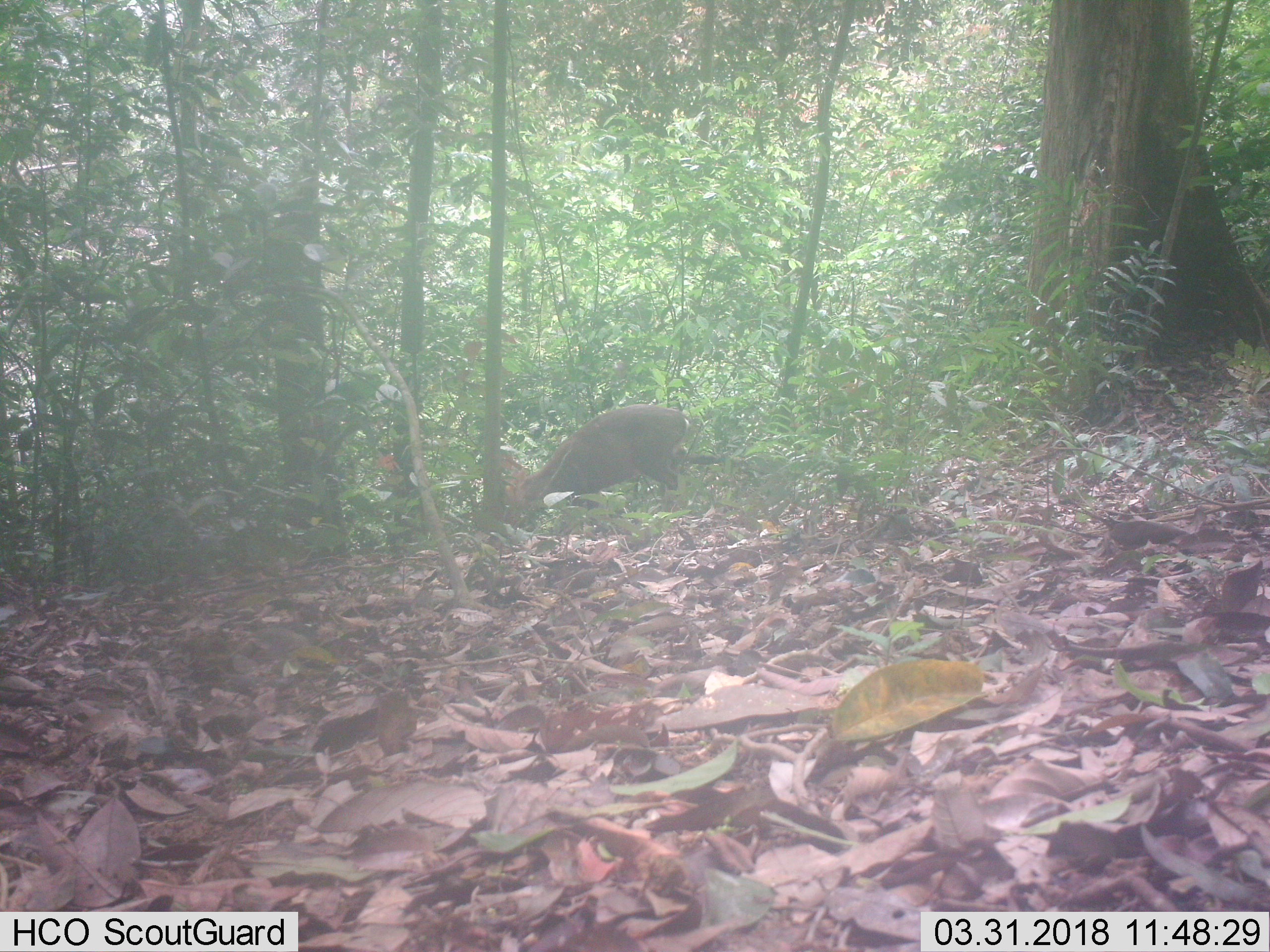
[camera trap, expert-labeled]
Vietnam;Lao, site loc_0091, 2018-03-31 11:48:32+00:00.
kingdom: Animalia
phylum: Chordata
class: Mammalia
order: Artiodactyla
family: Cervidae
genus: Muntiacus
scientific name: Muntiacus rooseveltorum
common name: roosevelt's muntjac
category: roosevelts muntjac group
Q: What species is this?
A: Roosevelts muntjac group (roosevelt's muntjac) (Muntiacus rooseveltorum).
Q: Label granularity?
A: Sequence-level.